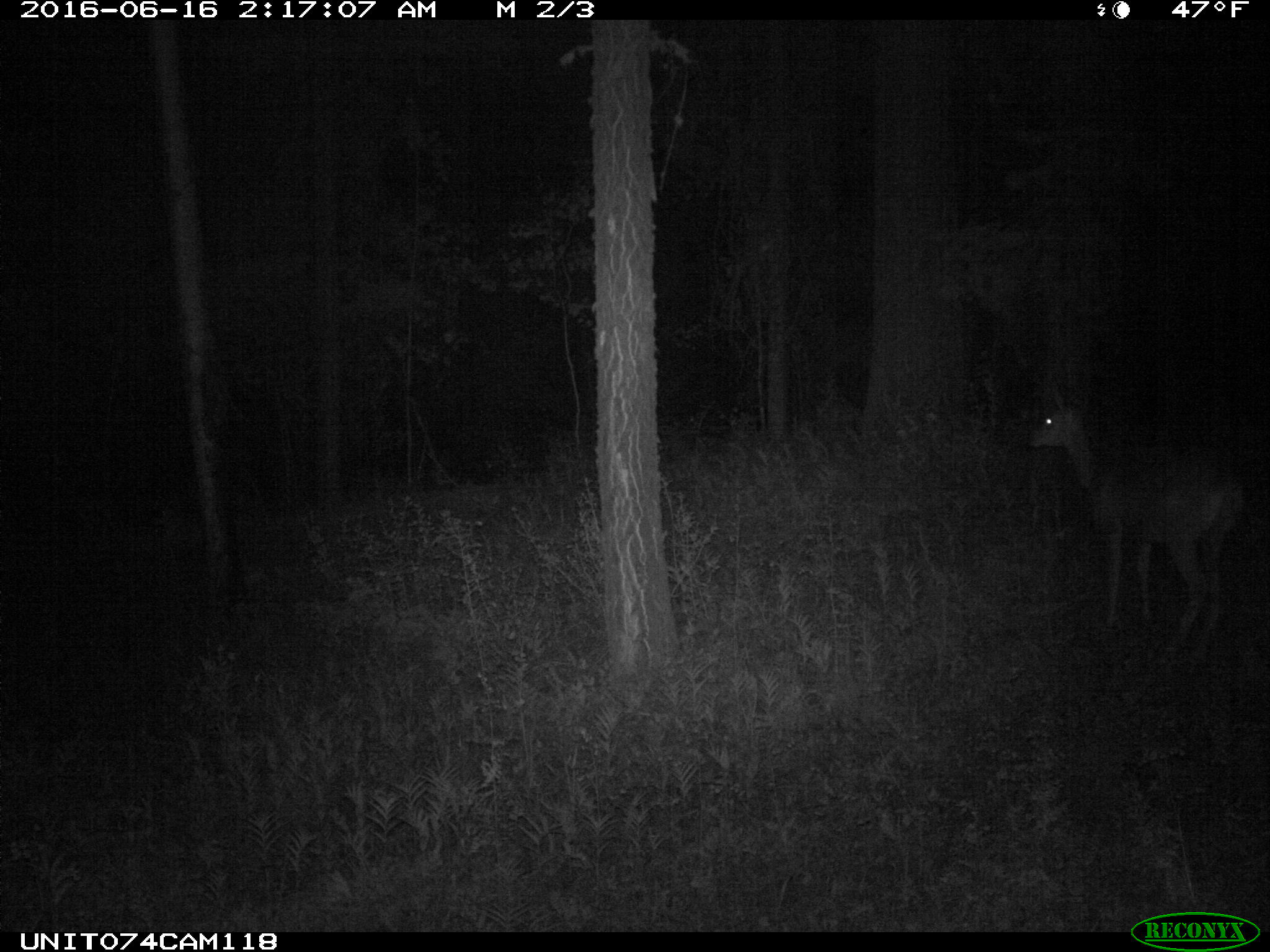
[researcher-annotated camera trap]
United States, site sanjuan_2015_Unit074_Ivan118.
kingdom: Animalia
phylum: Chordata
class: Mammalia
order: Artiodactyla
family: Cervidae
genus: Odocoileus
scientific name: Odocoileus hemionus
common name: mule deer